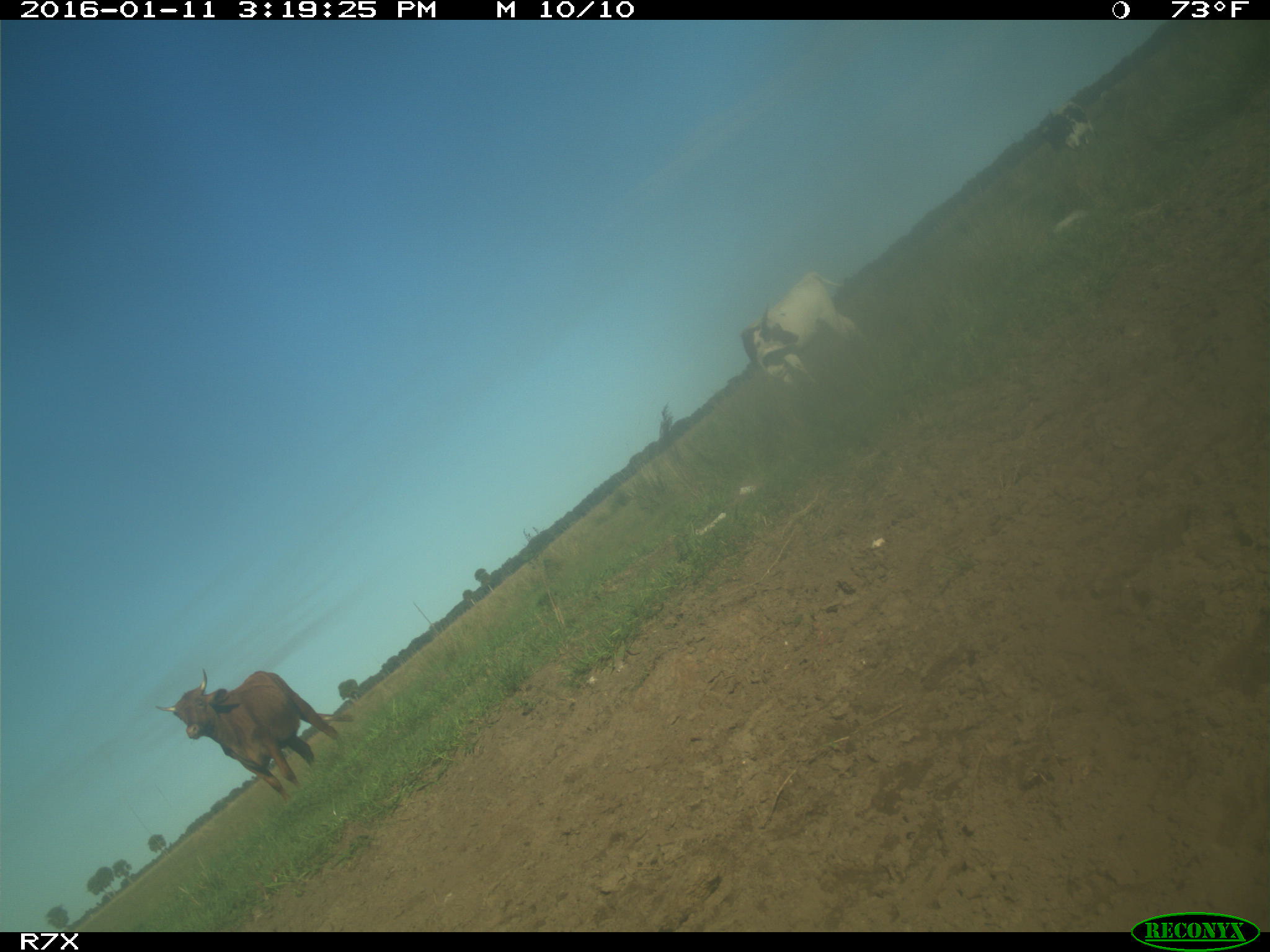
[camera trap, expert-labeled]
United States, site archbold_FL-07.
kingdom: Animalia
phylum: Chordata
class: Mammalia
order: Artiodactyla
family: Bovidae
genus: Bos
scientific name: Bos taurus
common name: domestic cow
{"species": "Bos taurus (domestic cow)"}